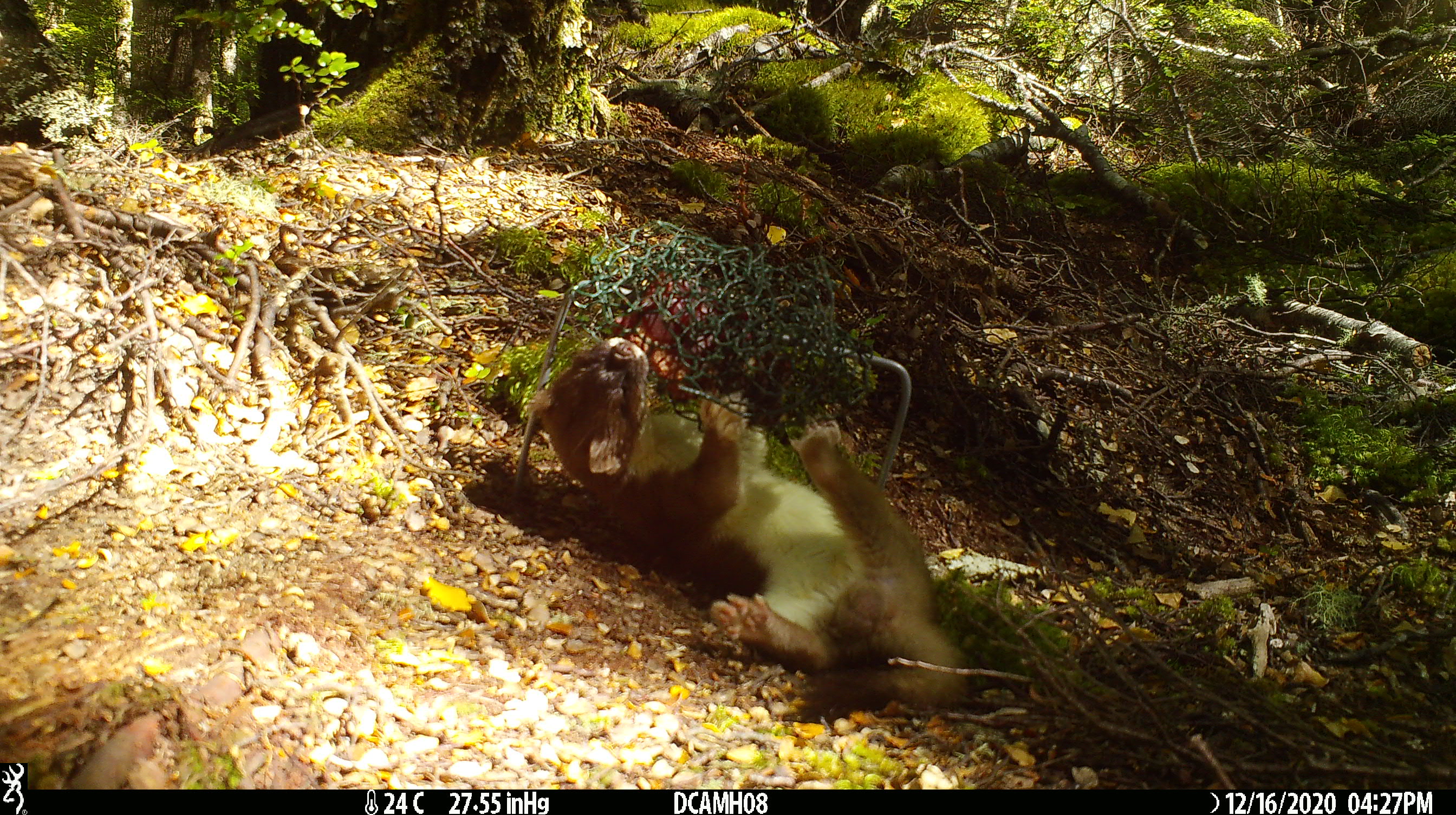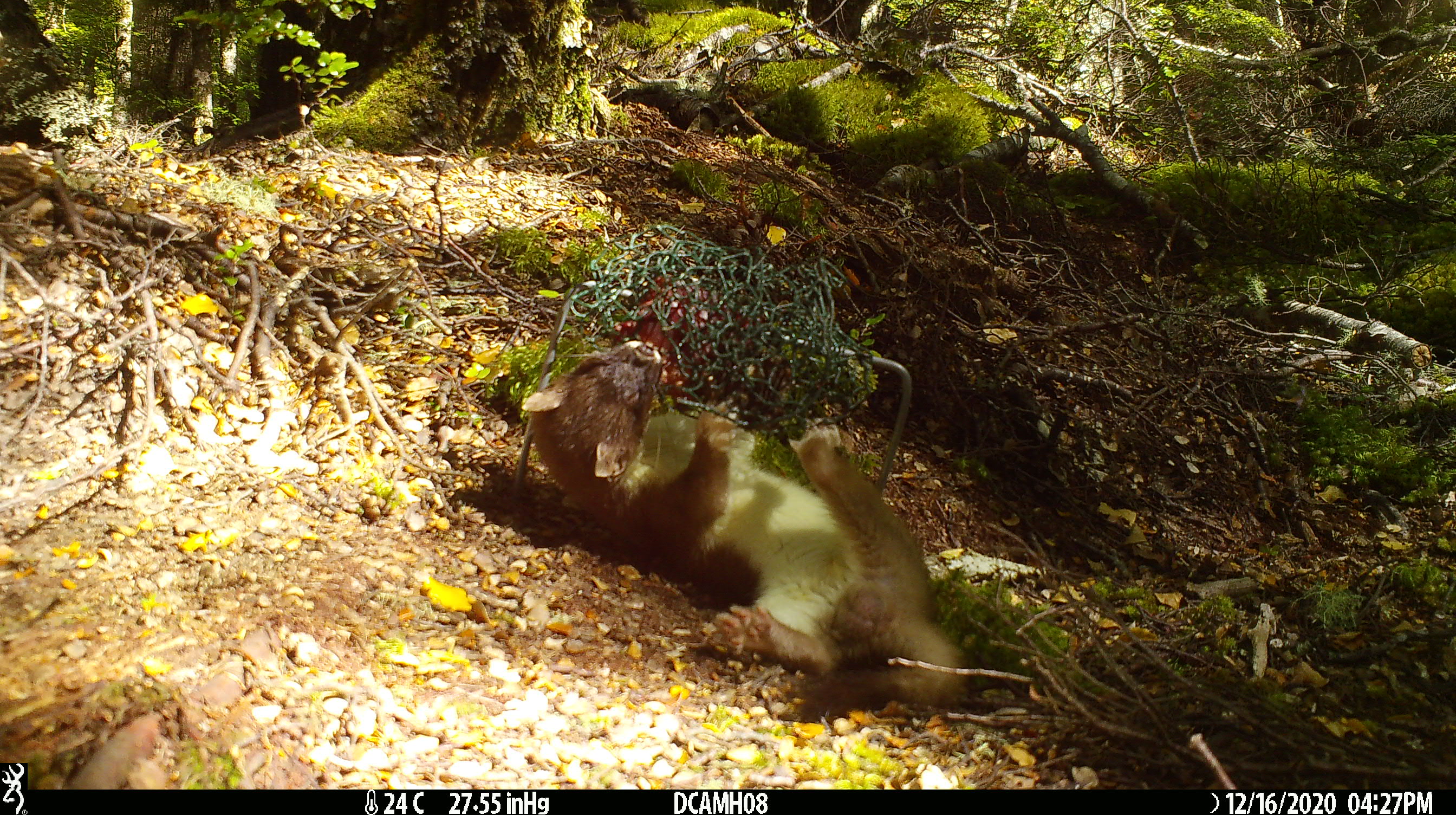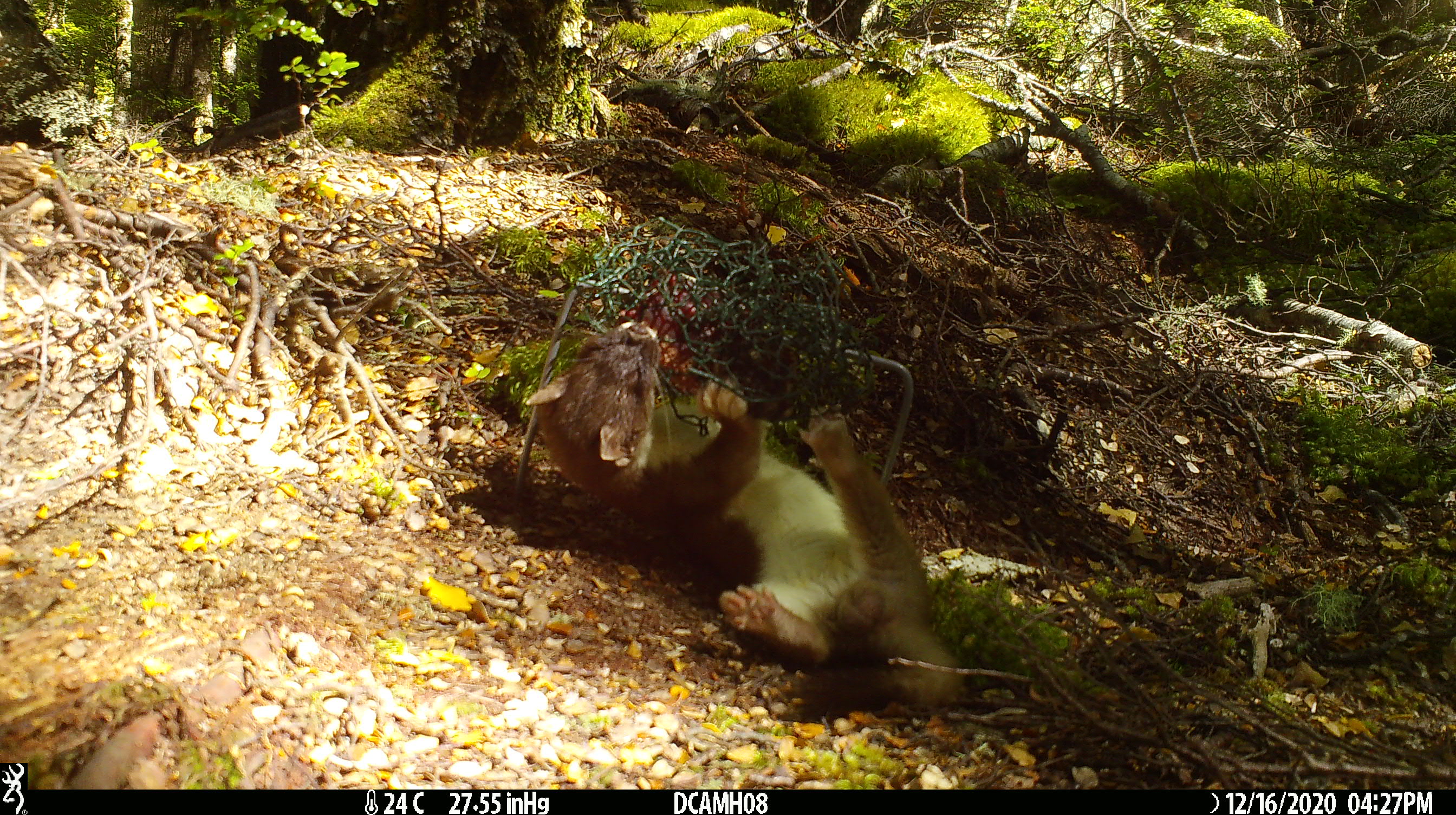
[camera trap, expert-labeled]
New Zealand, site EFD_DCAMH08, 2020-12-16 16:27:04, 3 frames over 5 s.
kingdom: Animalia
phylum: Chordata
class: Mammalia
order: Carnivora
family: Mustelidae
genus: Mustela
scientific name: Mustela erminea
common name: stoat